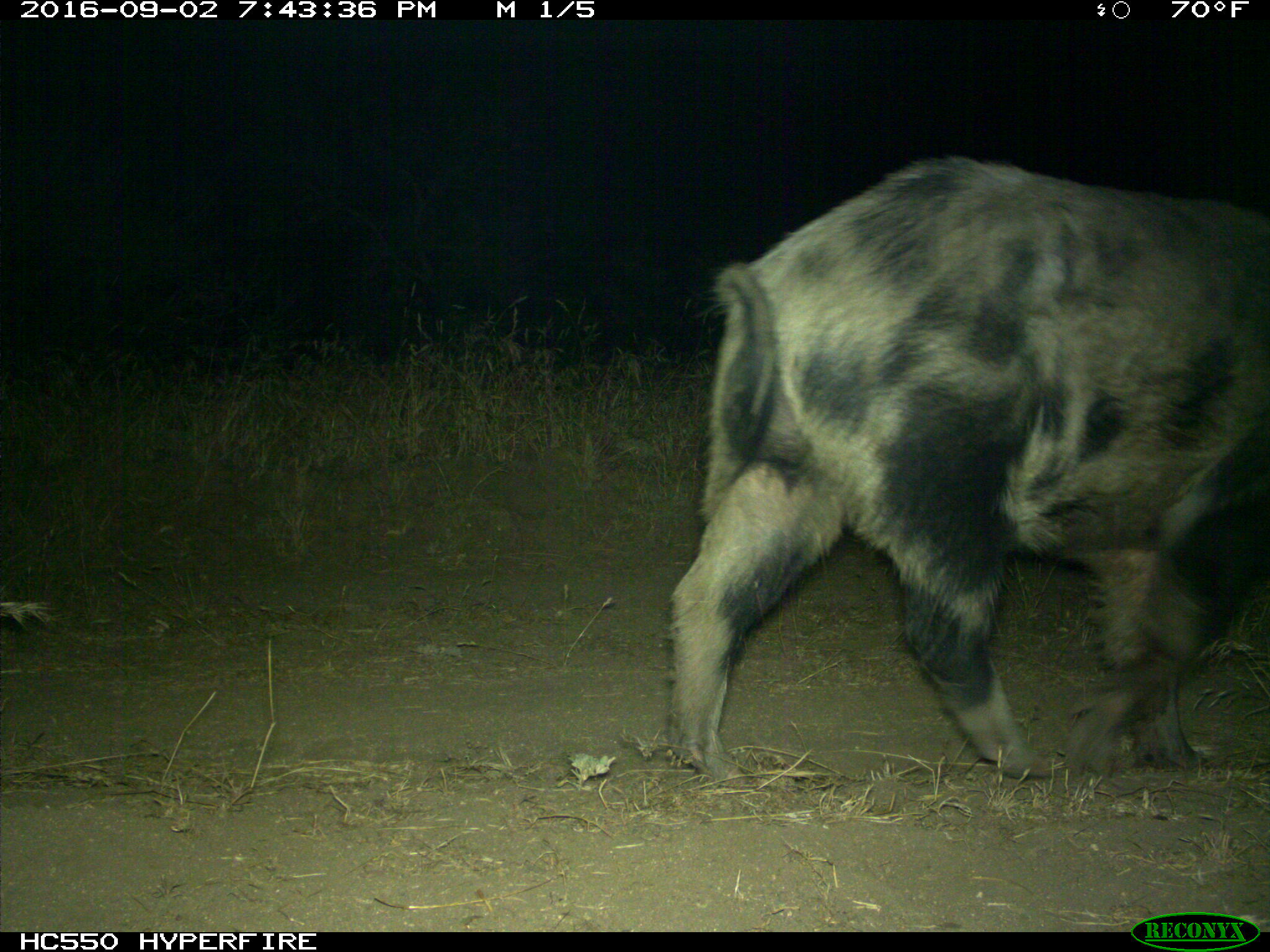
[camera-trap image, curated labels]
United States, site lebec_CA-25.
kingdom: Animalia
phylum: Chordata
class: Mammalia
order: Artiodactyla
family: Suidae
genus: Sus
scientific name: Sus scrofa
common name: wild boar